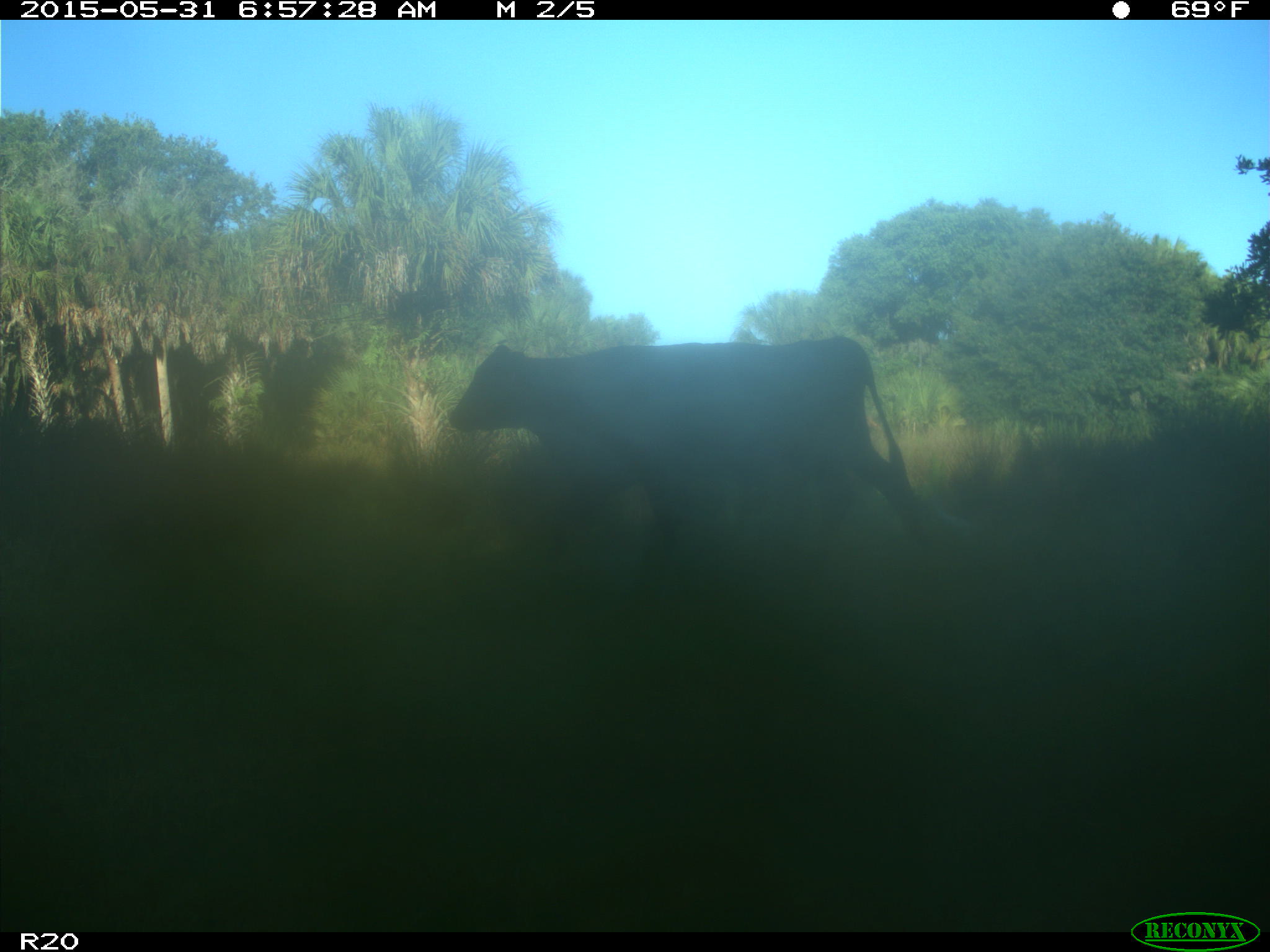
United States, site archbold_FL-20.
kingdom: Animalia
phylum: Chordata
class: Mammalia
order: Artiodactyla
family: Bovidae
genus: Bos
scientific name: Bos taurus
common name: domestic cow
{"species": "Bos taurus (domestic cow)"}